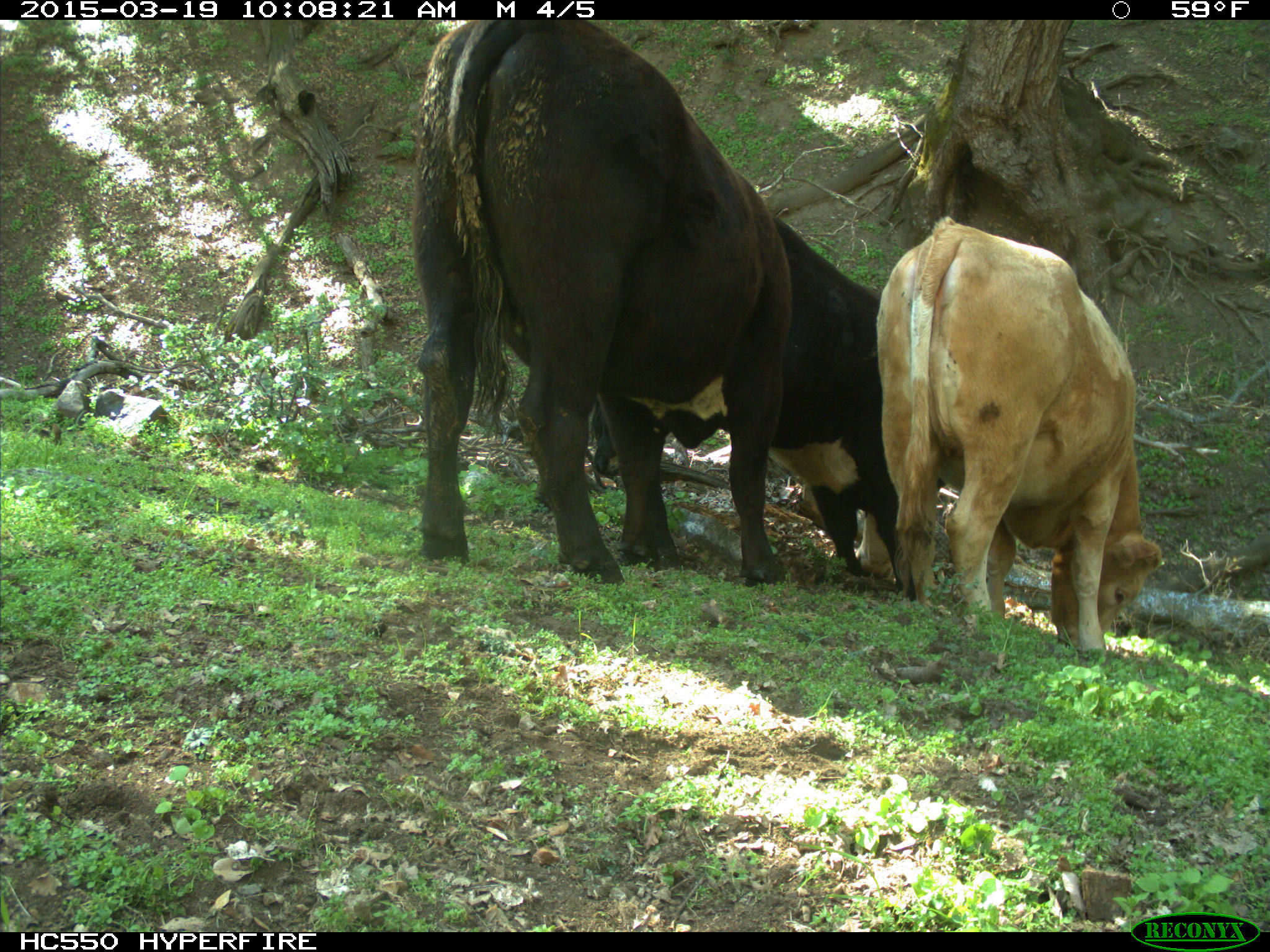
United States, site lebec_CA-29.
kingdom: Animalia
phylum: Chordata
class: Mammalia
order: Artiodactyla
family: Bovidae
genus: Bos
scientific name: Bos taurus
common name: domestic cow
Bos taurus (domestic cow).